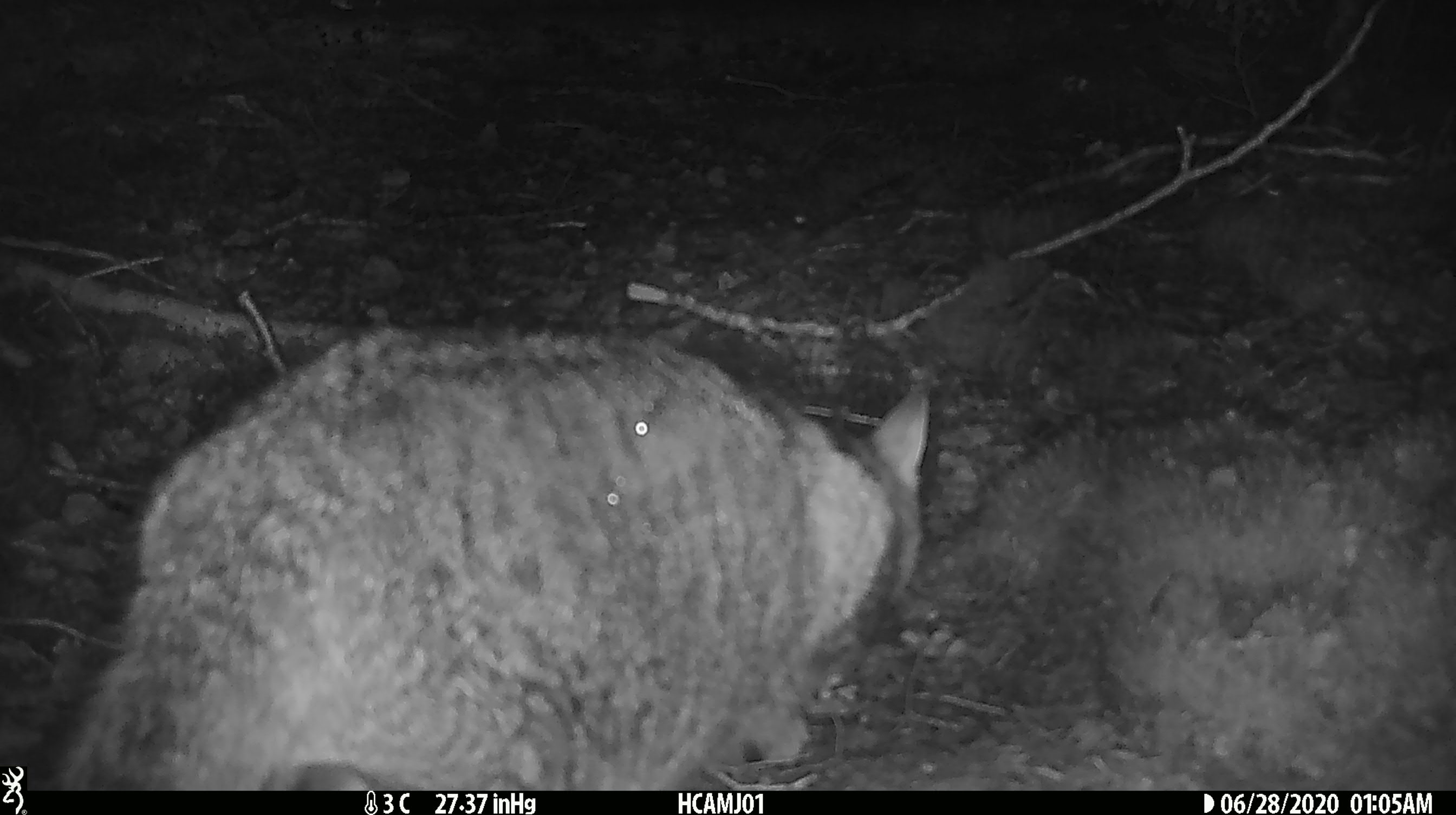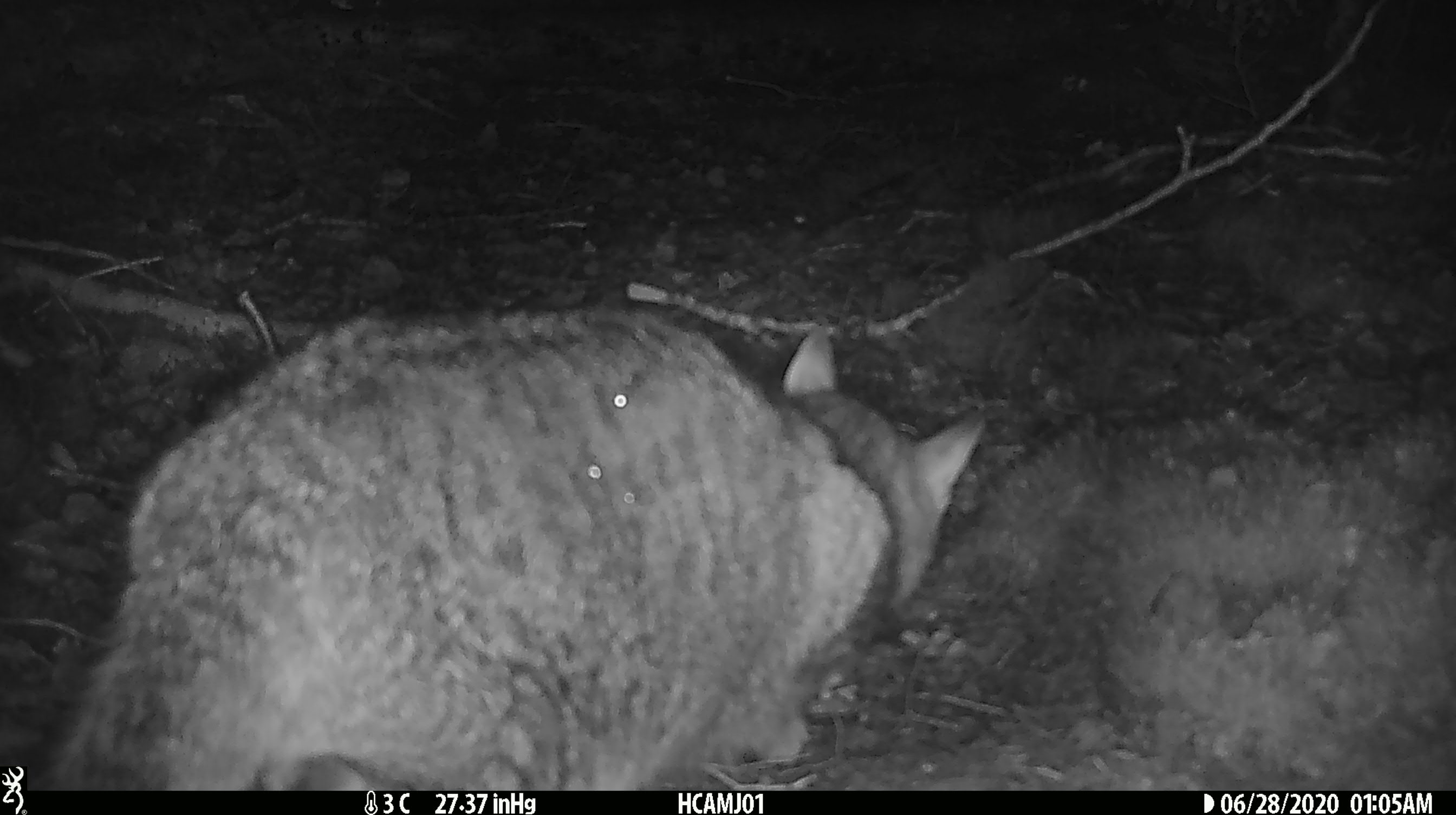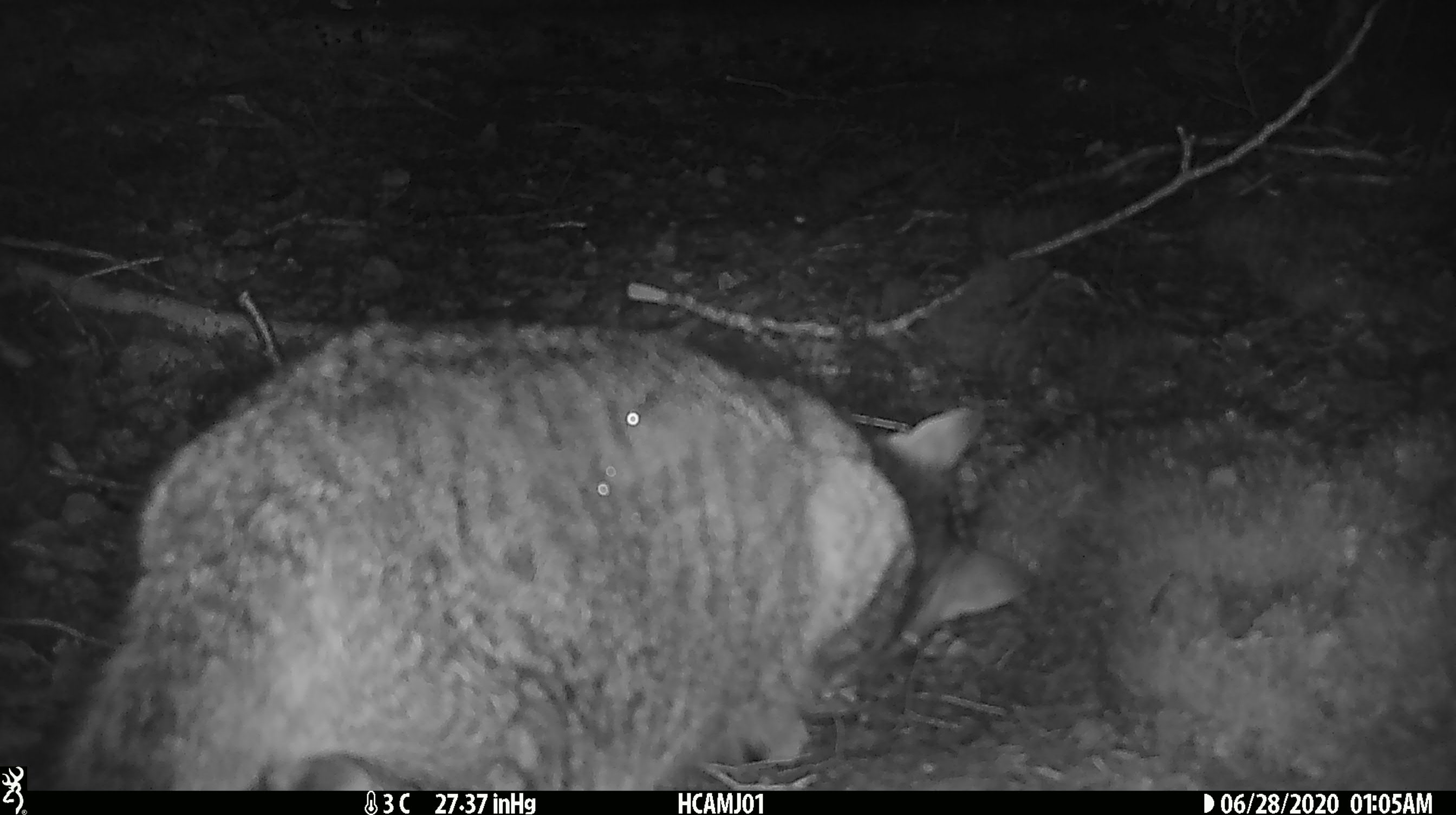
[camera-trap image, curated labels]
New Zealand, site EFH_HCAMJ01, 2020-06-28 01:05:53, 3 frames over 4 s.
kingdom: Animalia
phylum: Chordata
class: Mammalia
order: Carnivora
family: Felidae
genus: Felis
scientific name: Felis catus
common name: domestic cat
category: cat